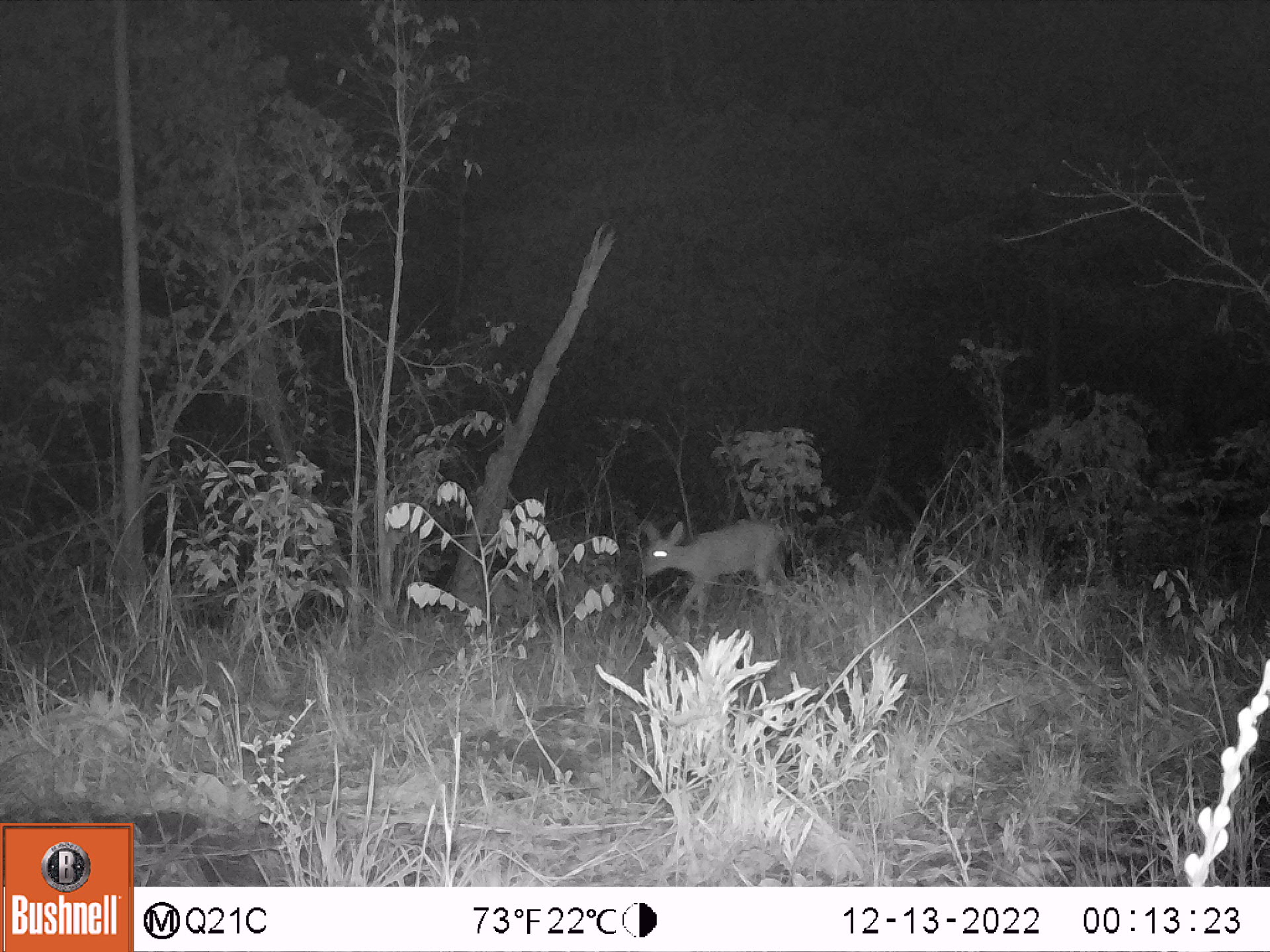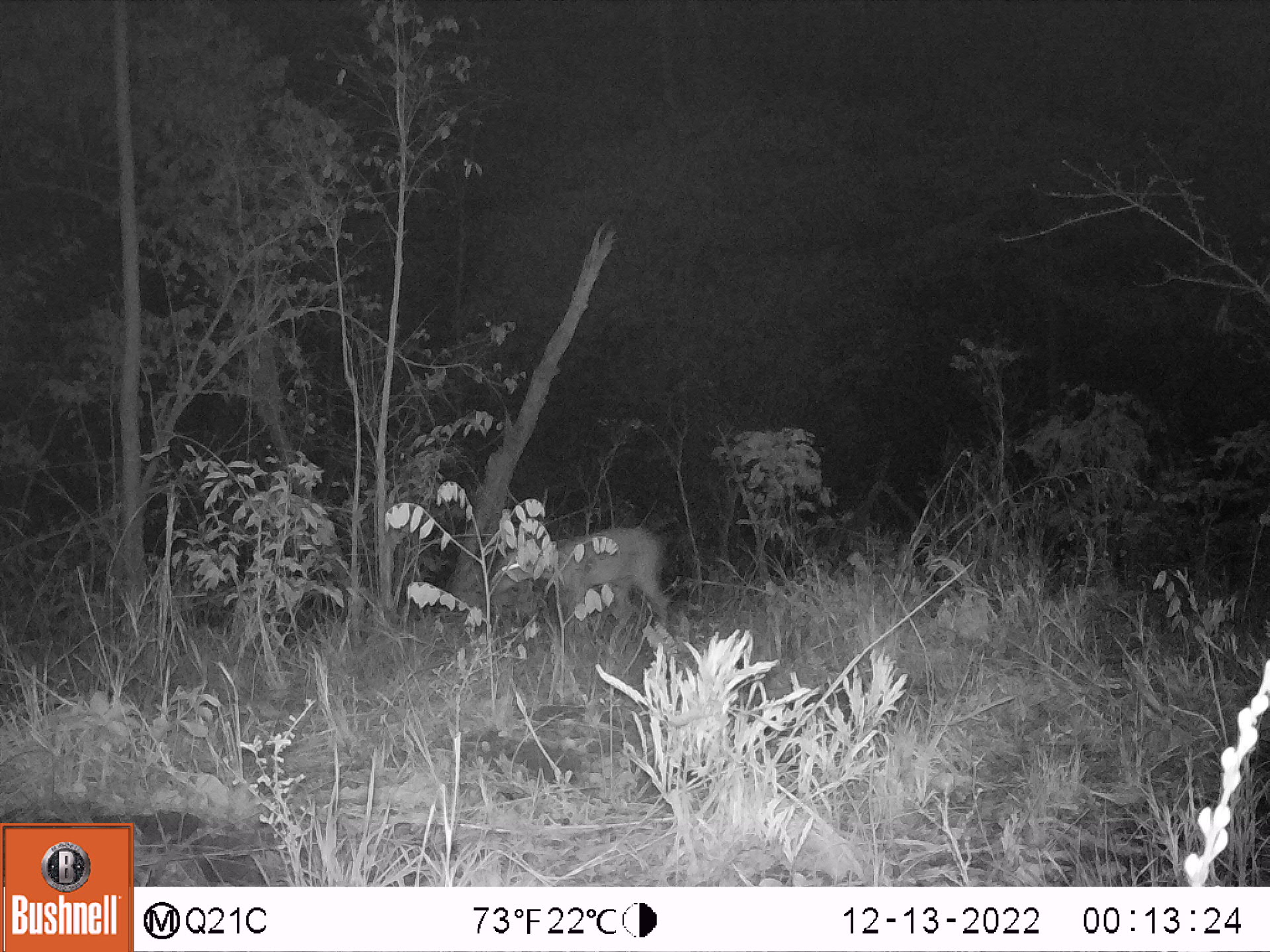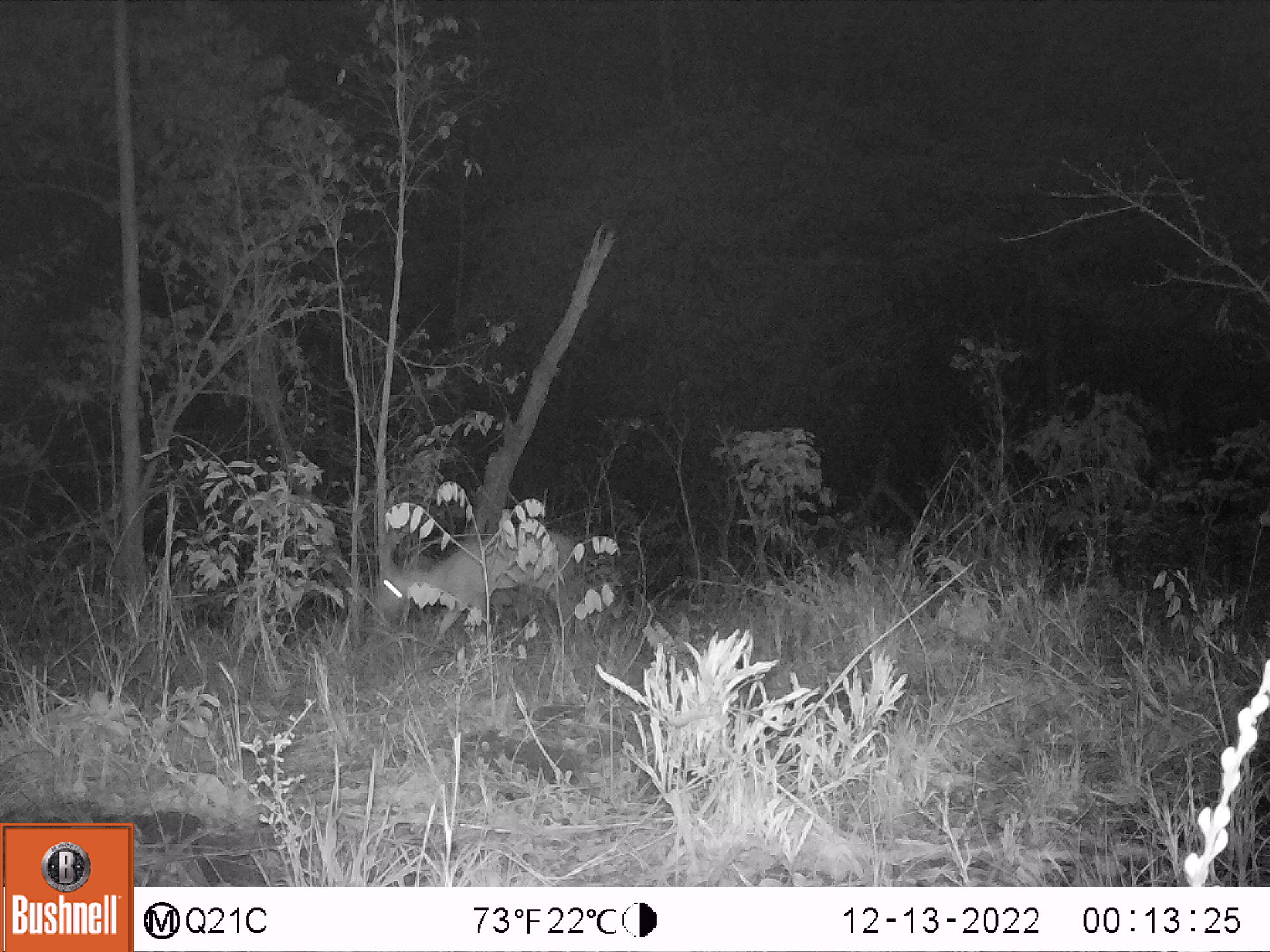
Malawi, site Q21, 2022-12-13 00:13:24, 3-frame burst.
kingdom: Animalia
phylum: Chordata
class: Mammalia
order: Artiodactyla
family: Bovidae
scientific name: Antilopinae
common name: small antelope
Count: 1.